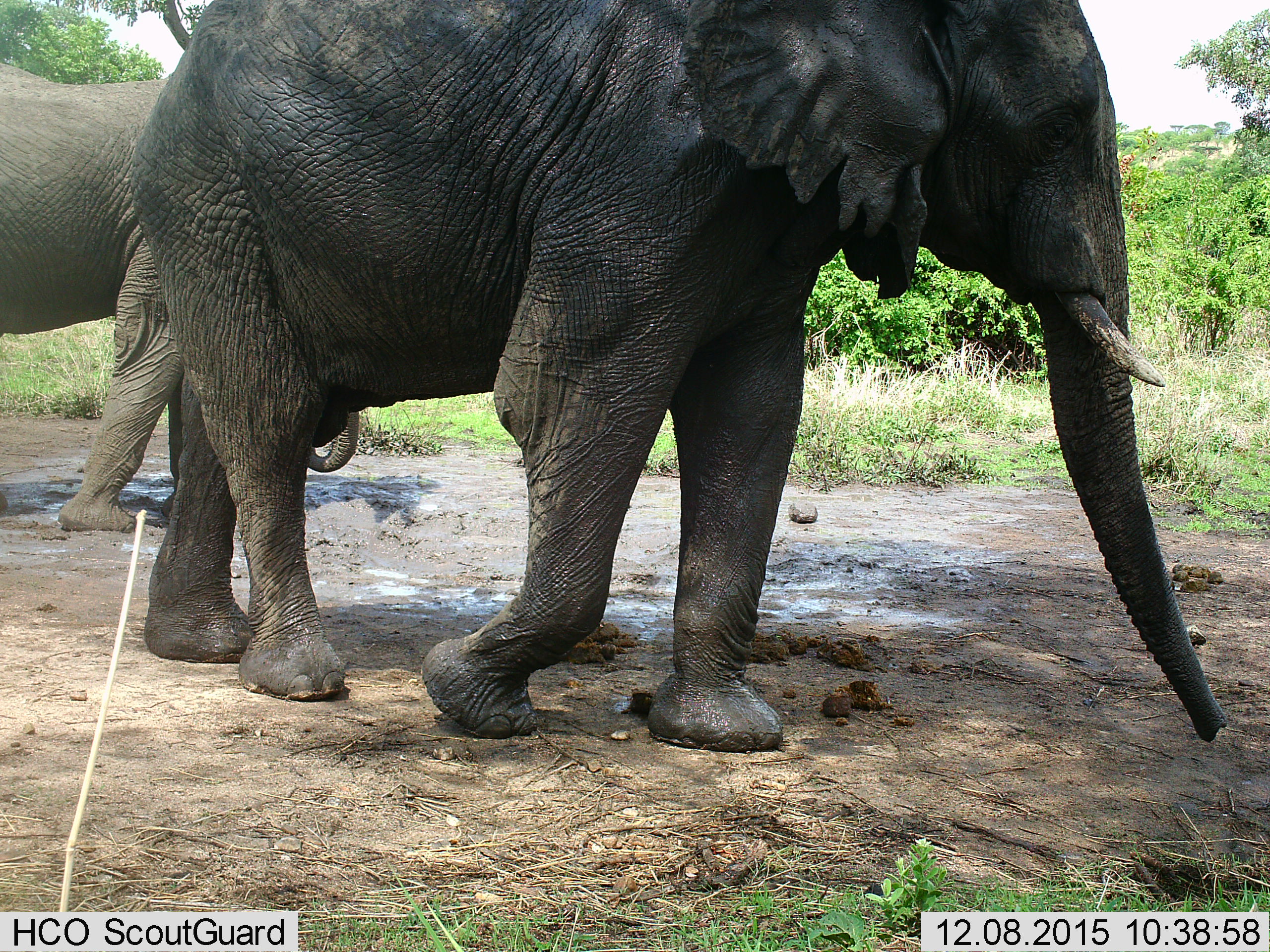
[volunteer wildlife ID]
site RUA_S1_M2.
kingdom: Animalia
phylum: Chordata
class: Mammalia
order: Proboscidea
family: Elephantidae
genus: Loxodonta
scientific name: Loxodonta africana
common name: african bush elephant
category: elephant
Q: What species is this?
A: Elephant (african bush elephant) (Loxodonta africana).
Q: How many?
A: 2.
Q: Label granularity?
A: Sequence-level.